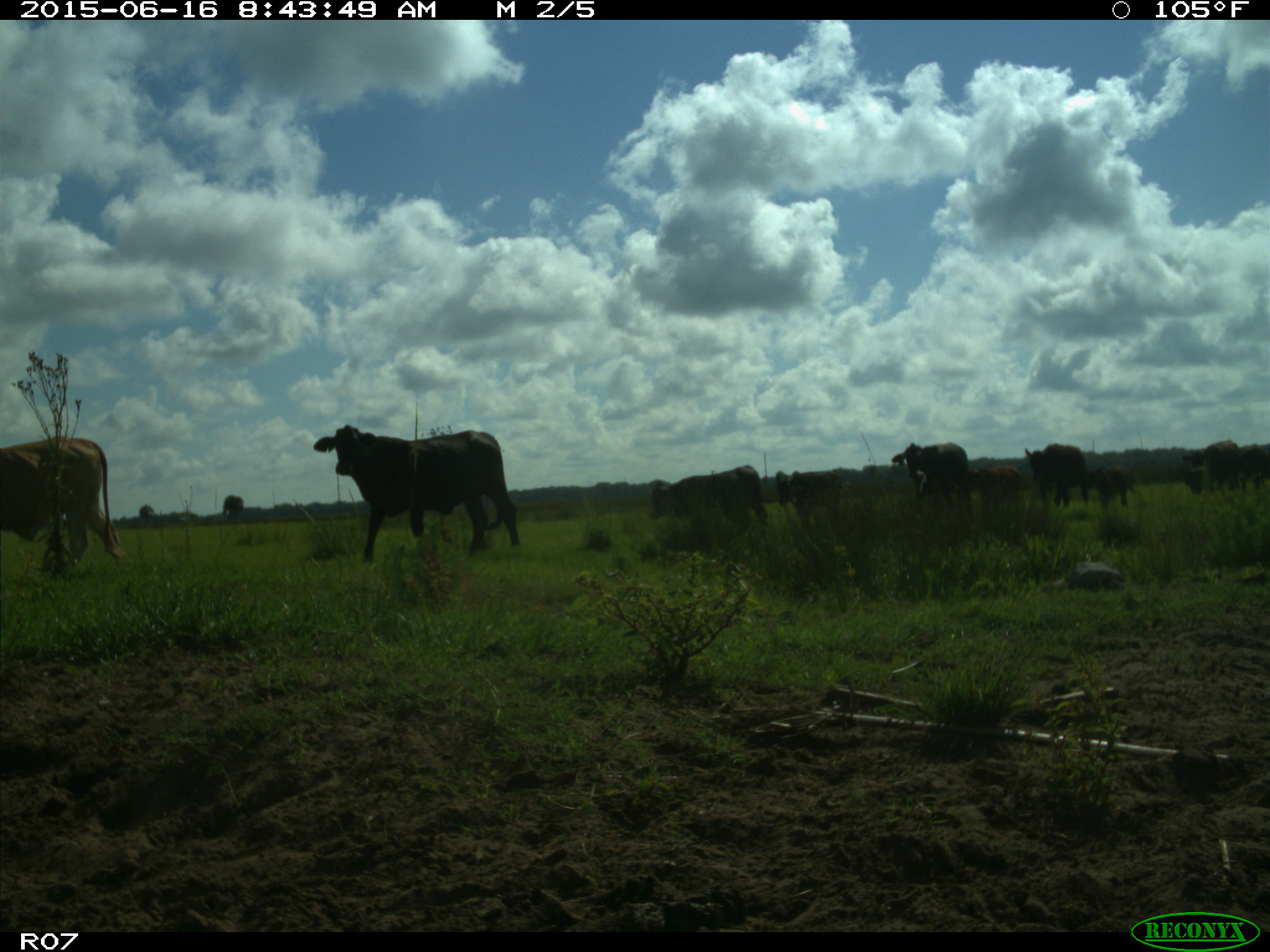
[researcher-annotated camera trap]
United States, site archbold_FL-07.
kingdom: Animalia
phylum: Chordata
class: Mammalia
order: Artiodactyla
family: Bovidae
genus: Bos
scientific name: Bos taurus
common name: domestic cow